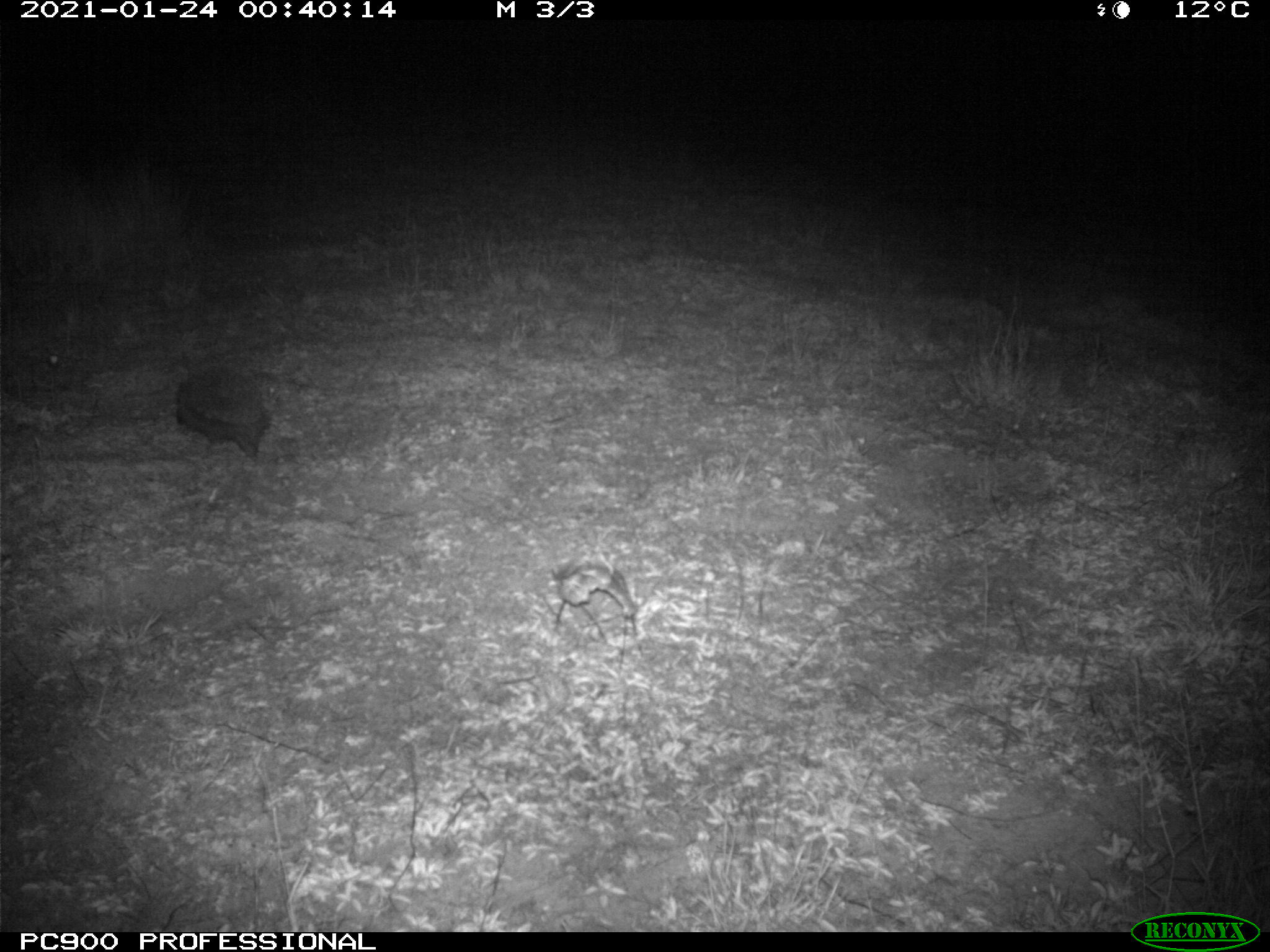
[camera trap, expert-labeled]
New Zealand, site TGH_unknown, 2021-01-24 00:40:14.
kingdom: Animalia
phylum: Chordata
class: Mammalia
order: Eulipotyphla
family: Erinaceidae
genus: Erinaceus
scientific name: Erinaceus europaeus europaeus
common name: european hedgehog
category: hedgehog